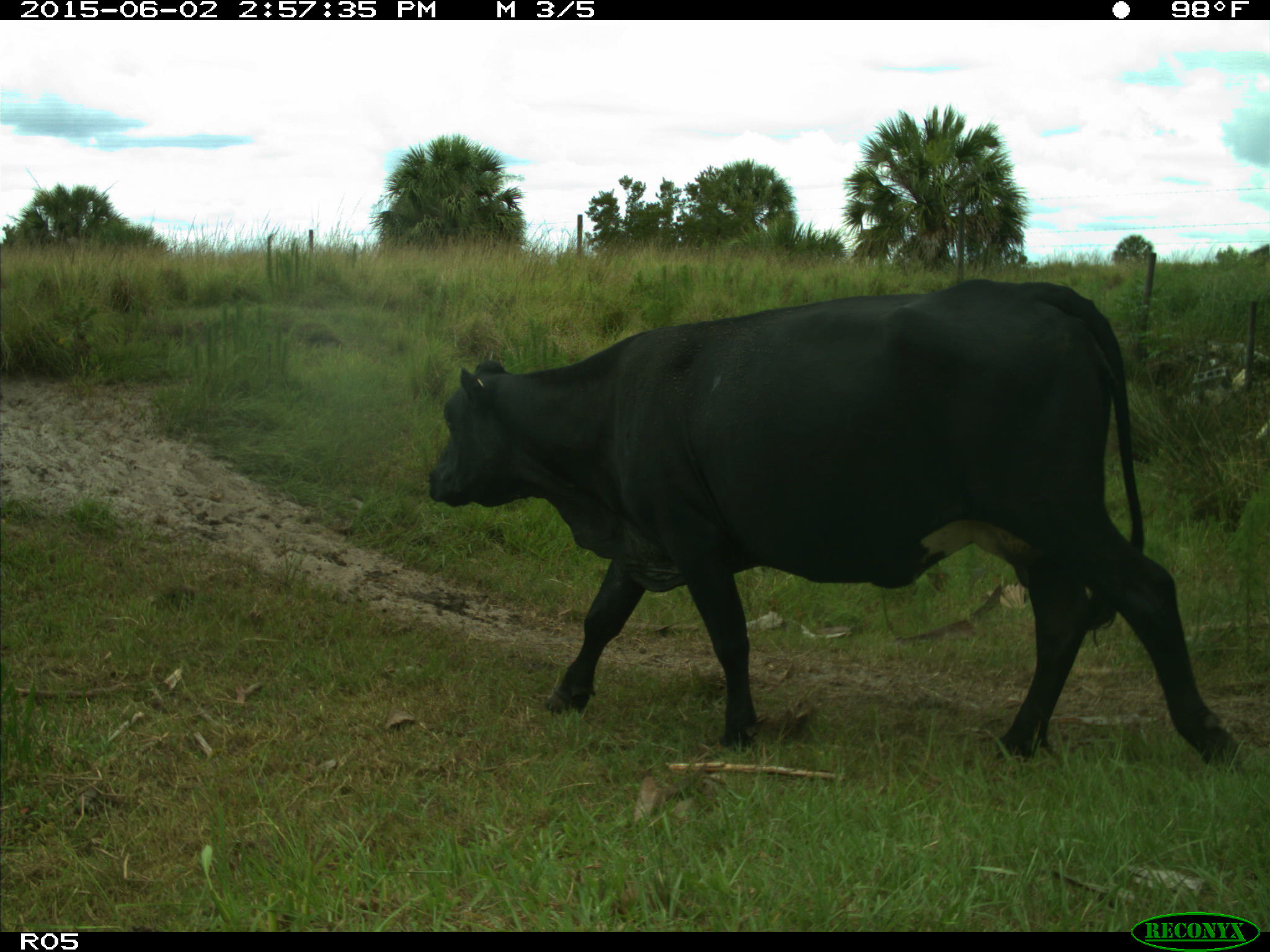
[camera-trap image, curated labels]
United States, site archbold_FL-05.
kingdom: Animalia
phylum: Chordata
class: Mammalia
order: Artiodactyla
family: Bovidae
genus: Bos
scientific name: Bos taurus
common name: domestic cow